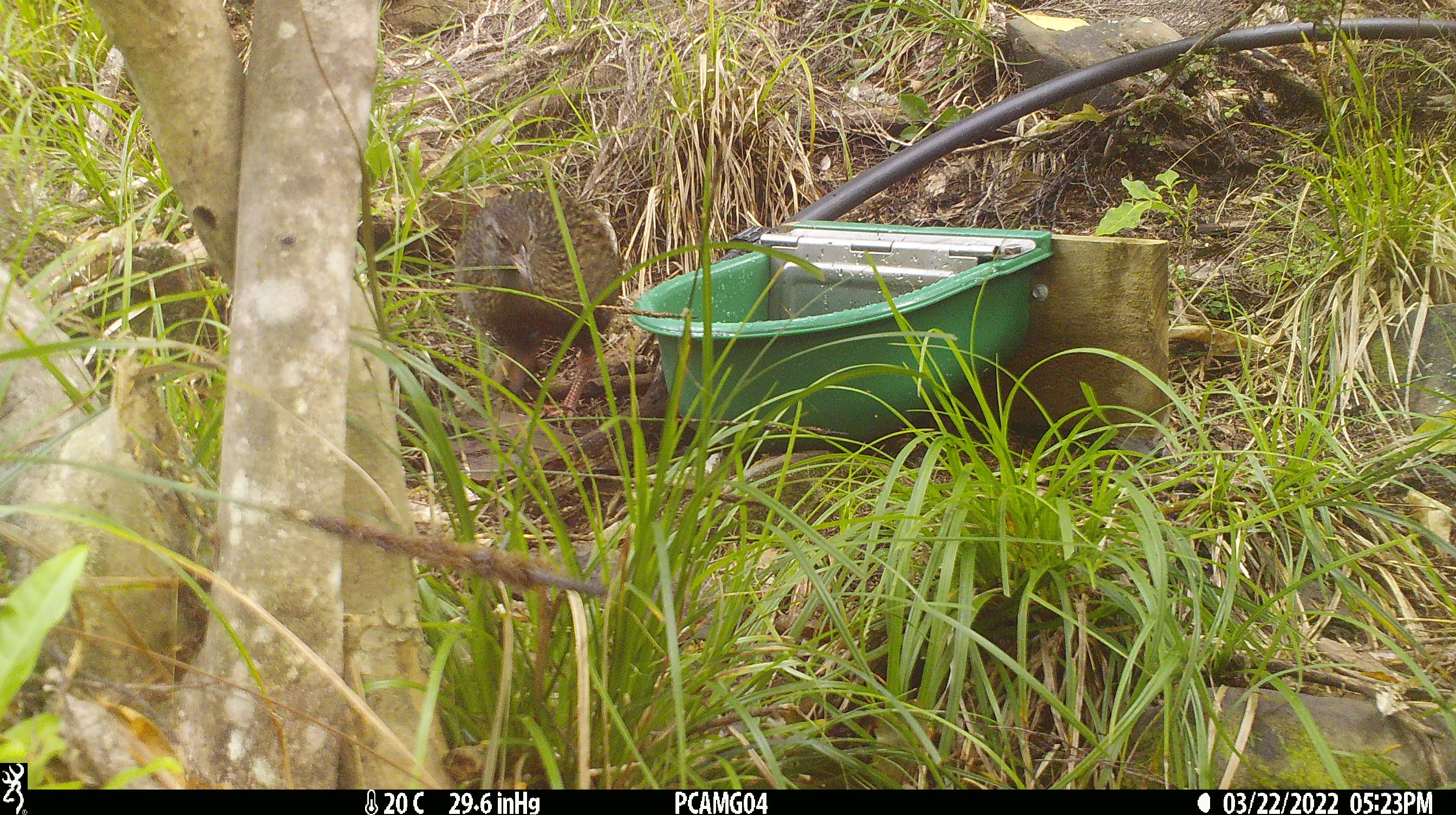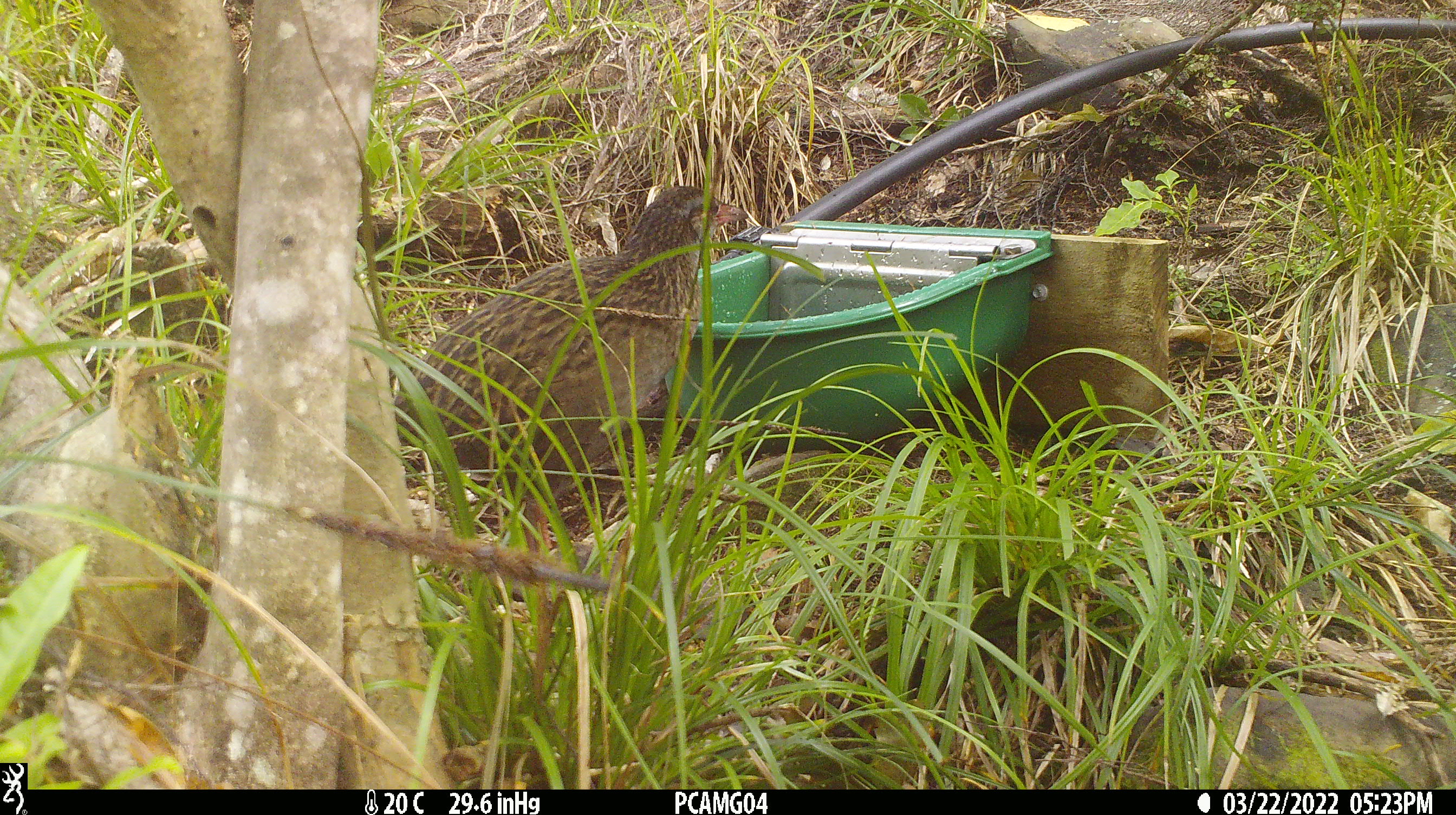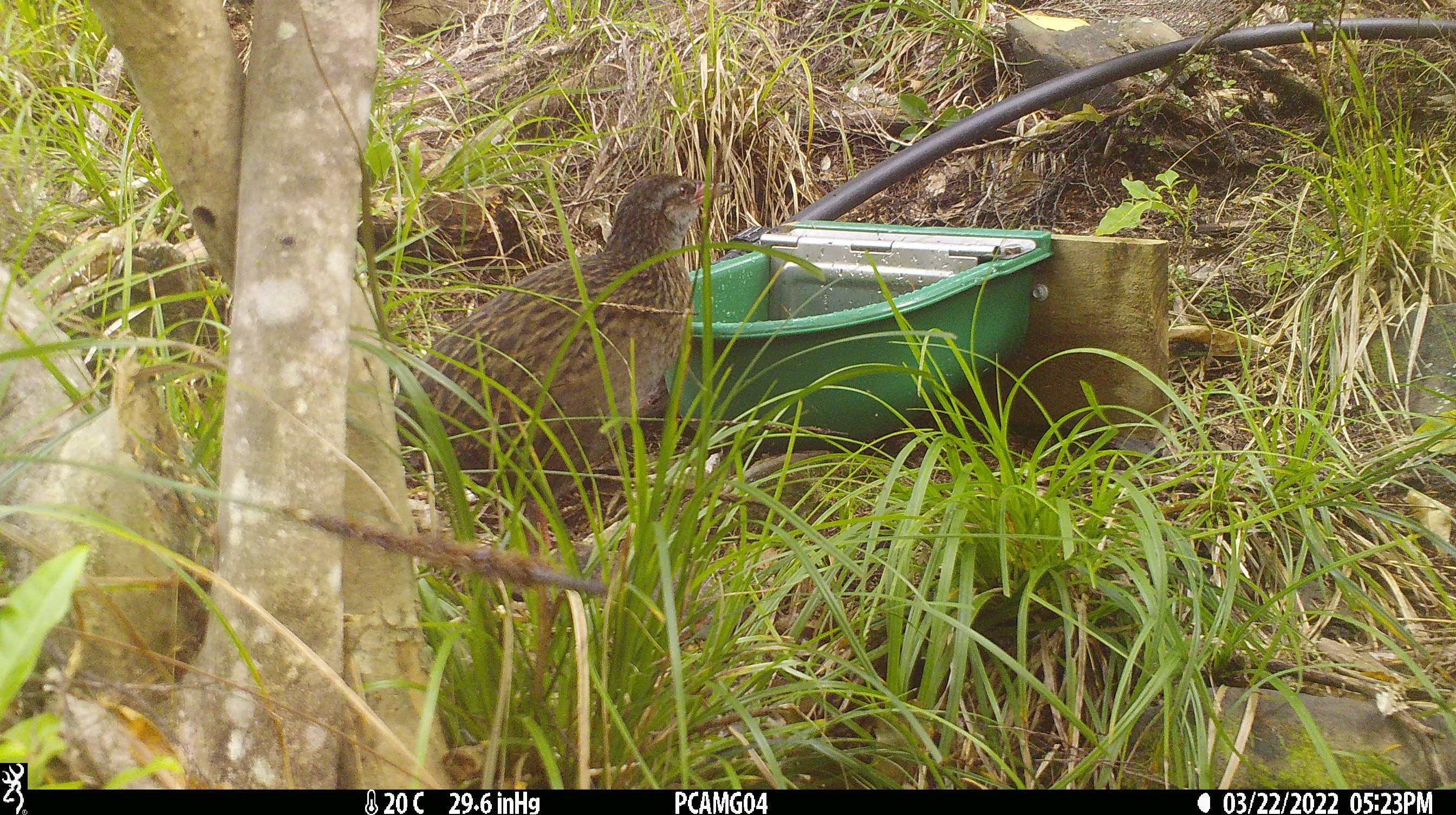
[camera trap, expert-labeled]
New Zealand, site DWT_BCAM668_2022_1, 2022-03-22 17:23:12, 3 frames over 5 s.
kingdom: Animalia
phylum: Chordata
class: Aves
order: Gruiformes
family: Rallidae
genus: Gallirallus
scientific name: Gallirallus australis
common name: weka